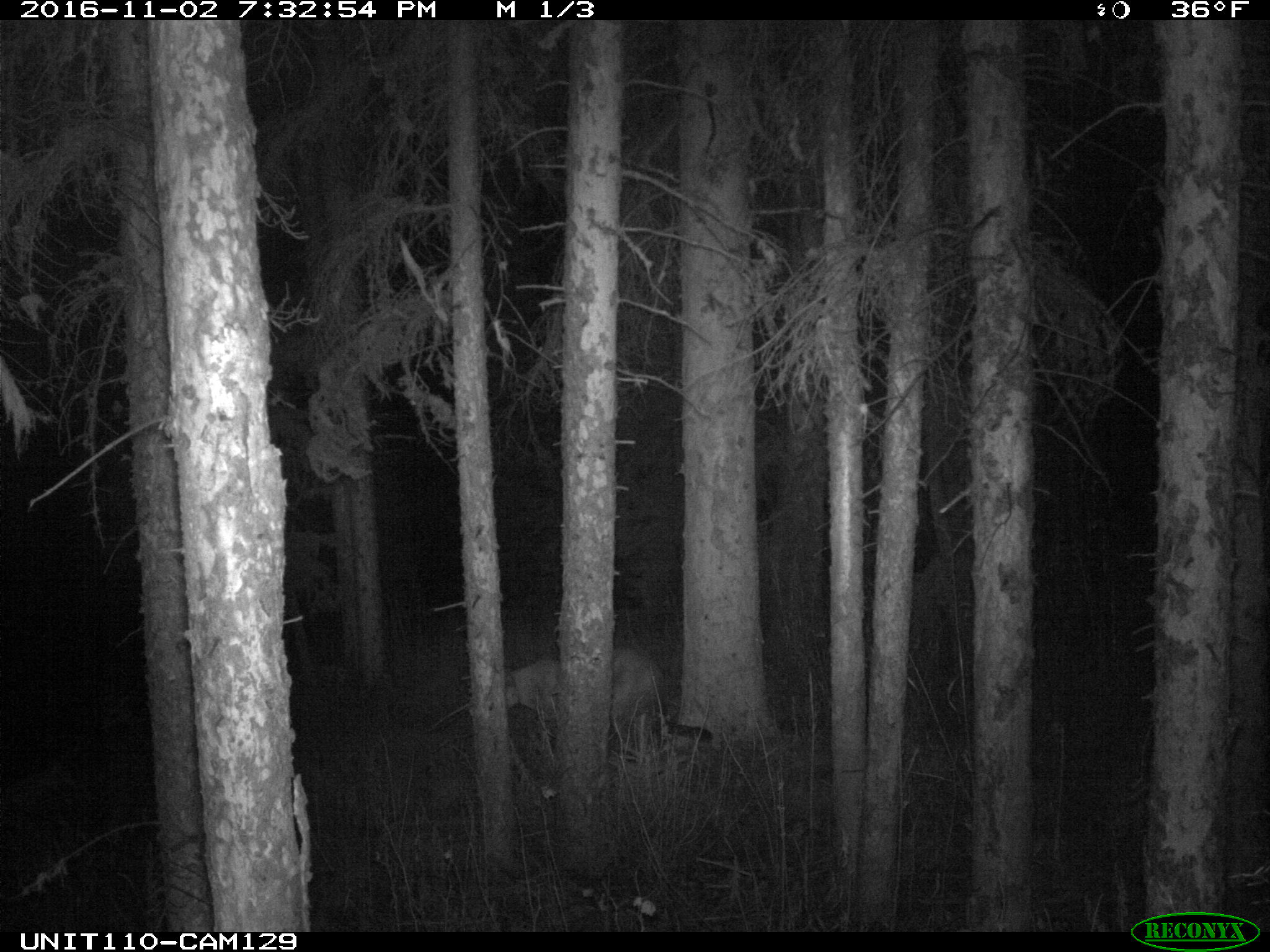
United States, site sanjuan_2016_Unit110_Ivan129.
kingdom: Animalia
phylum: Chordata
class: Mammalia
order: Carnivora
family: Felidae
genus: Puma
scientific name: Puma concolor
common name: mountain lion